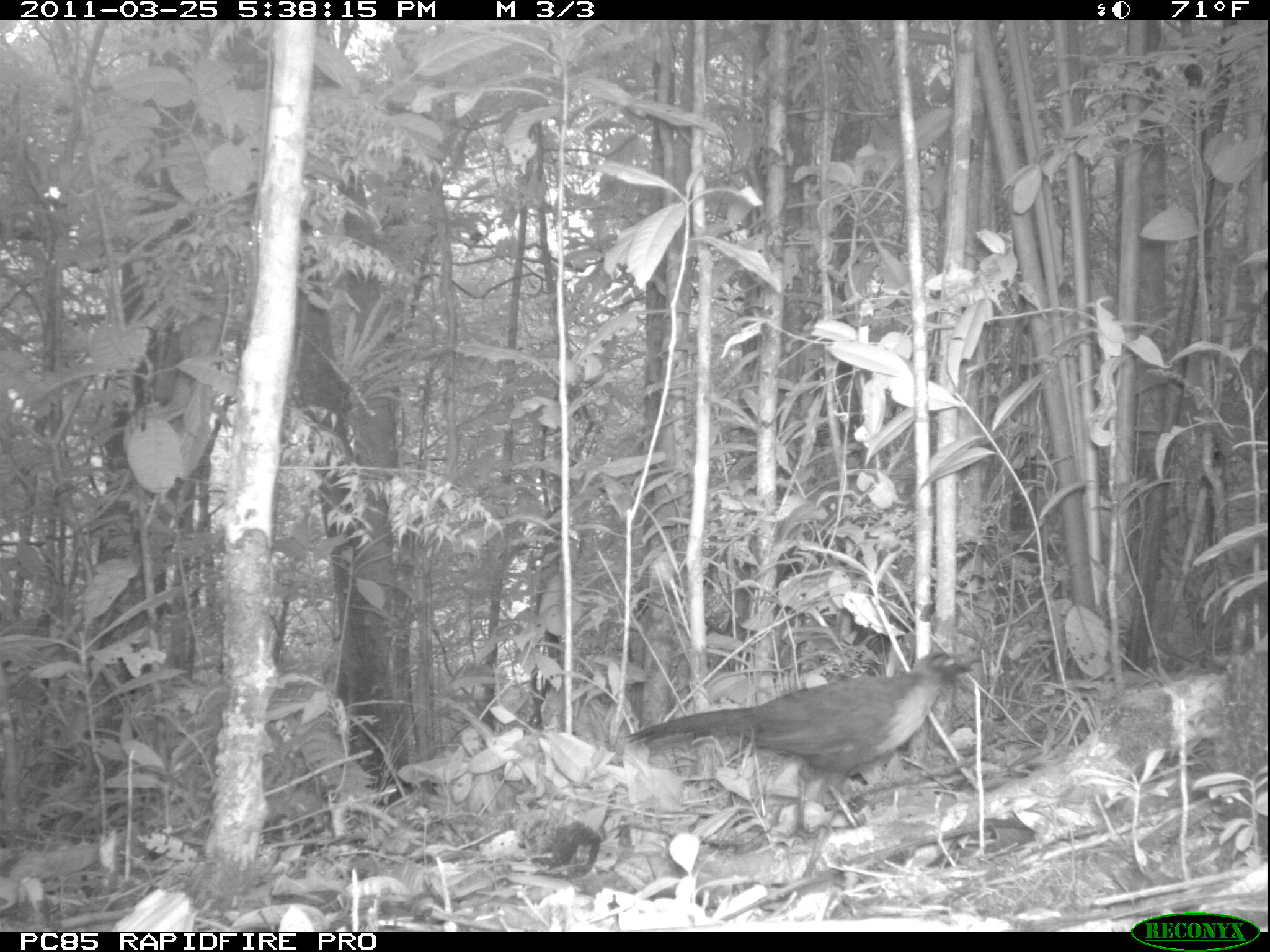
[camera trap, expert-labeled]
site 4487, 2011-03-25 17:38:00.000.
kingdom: Animalia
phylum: Chordata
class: Aves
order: Cuculiformes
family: Cuculidae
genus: Coua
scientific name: Coua serriana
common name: red-breasted coua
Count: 1.